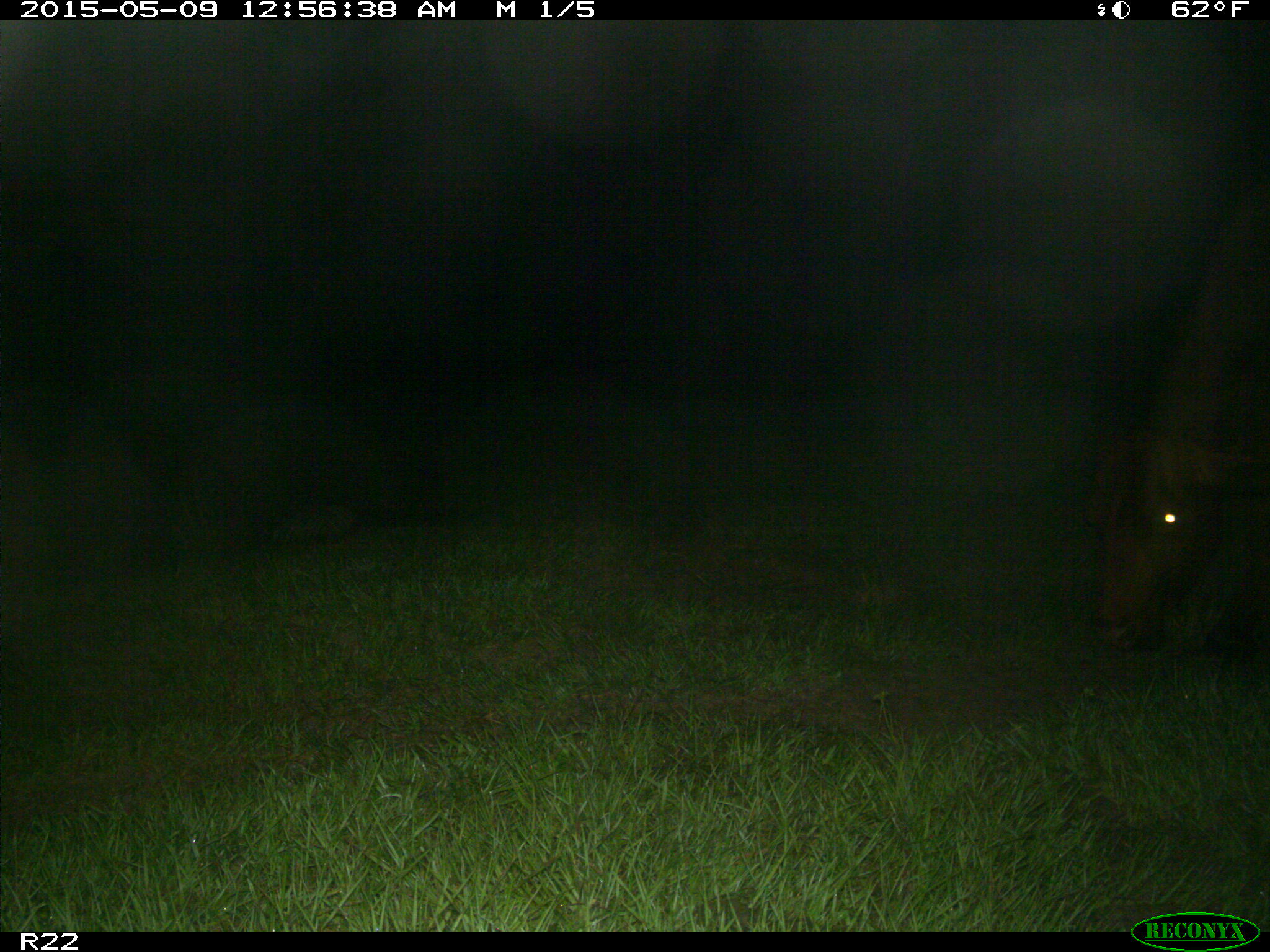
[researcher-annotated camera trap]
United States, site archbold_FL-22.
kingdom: Animalia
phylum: Chordata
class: Mammalia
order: Artiodactyla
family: Bovidae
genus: Bos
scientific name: Bos taurus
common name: domestic cow